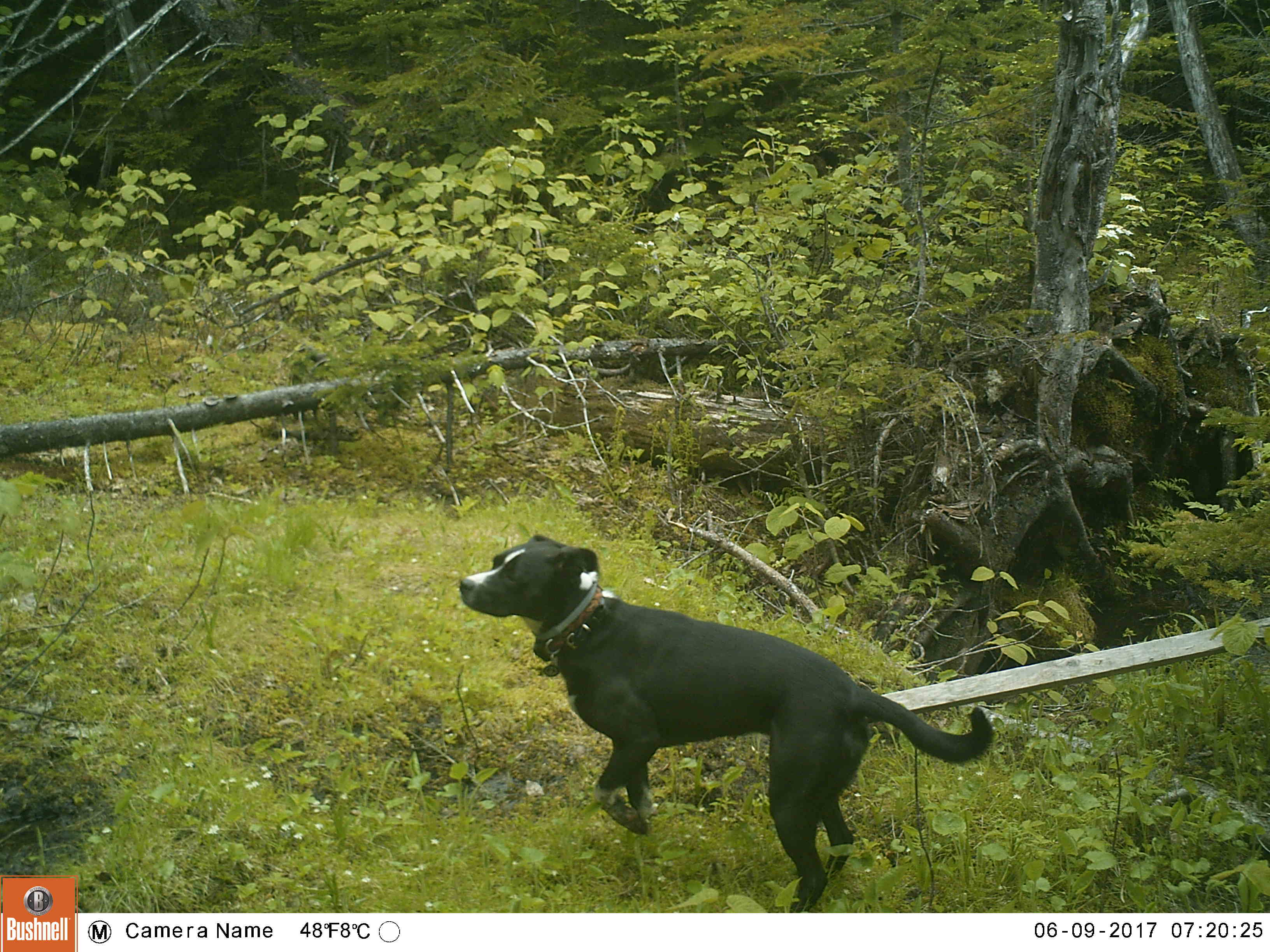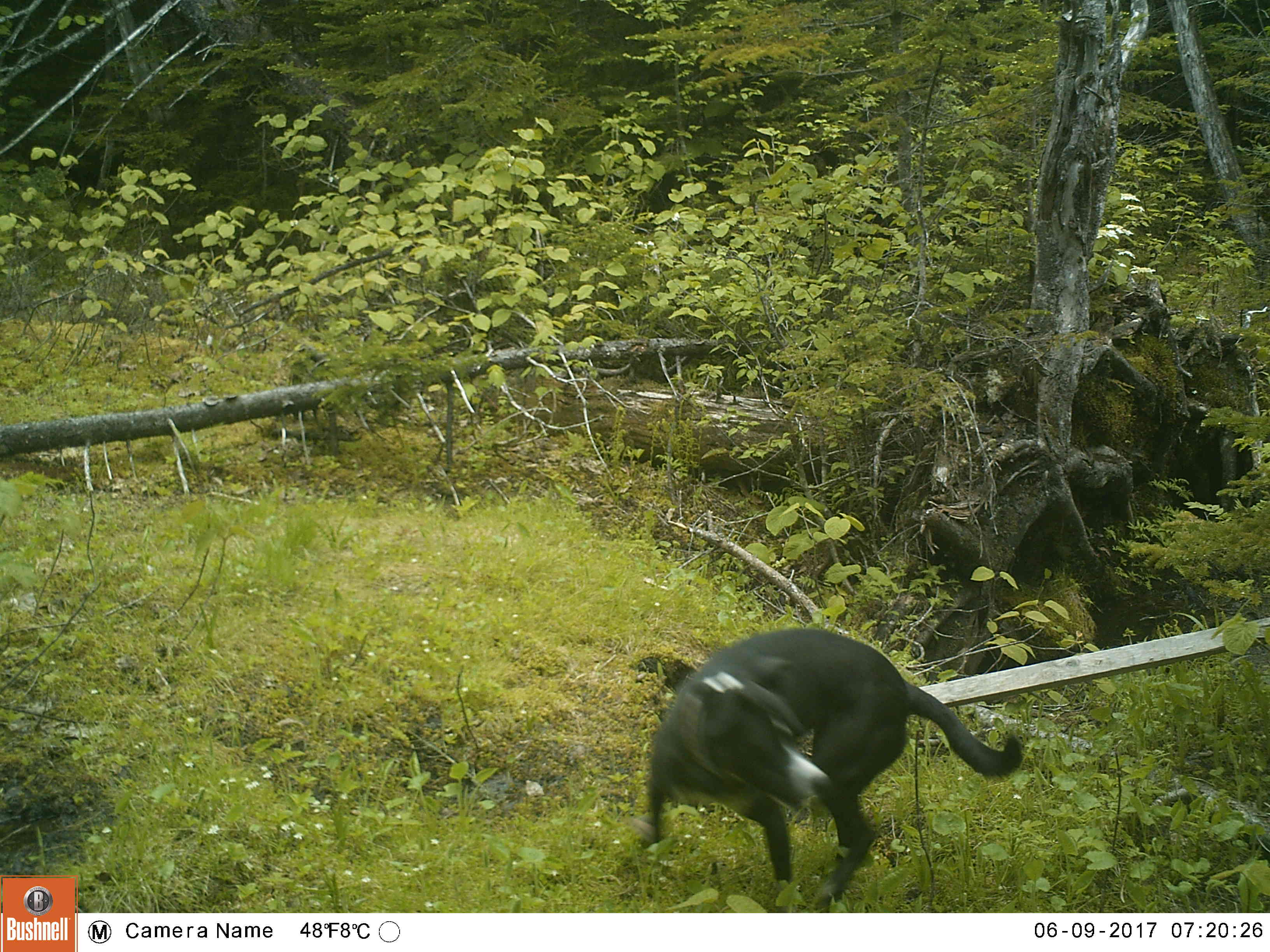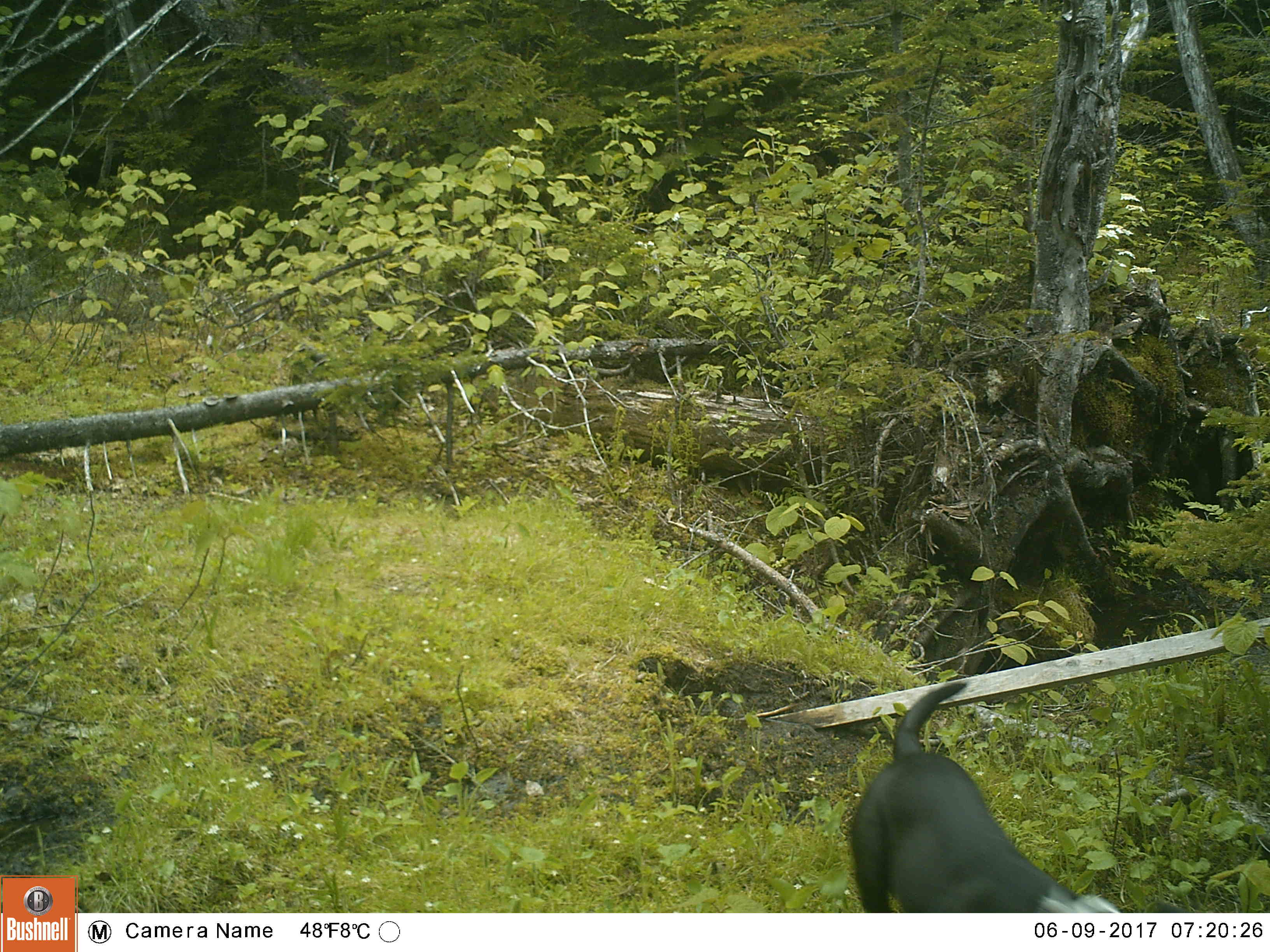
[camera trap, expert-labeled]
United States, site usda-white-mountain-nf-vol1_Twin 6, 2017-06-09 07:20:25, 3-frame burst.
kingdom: Animalia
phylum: Chordata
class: Mammalia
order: Carnivora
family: Canidae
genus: Canis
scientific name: Canis familiaris familiaris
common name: domestic dog